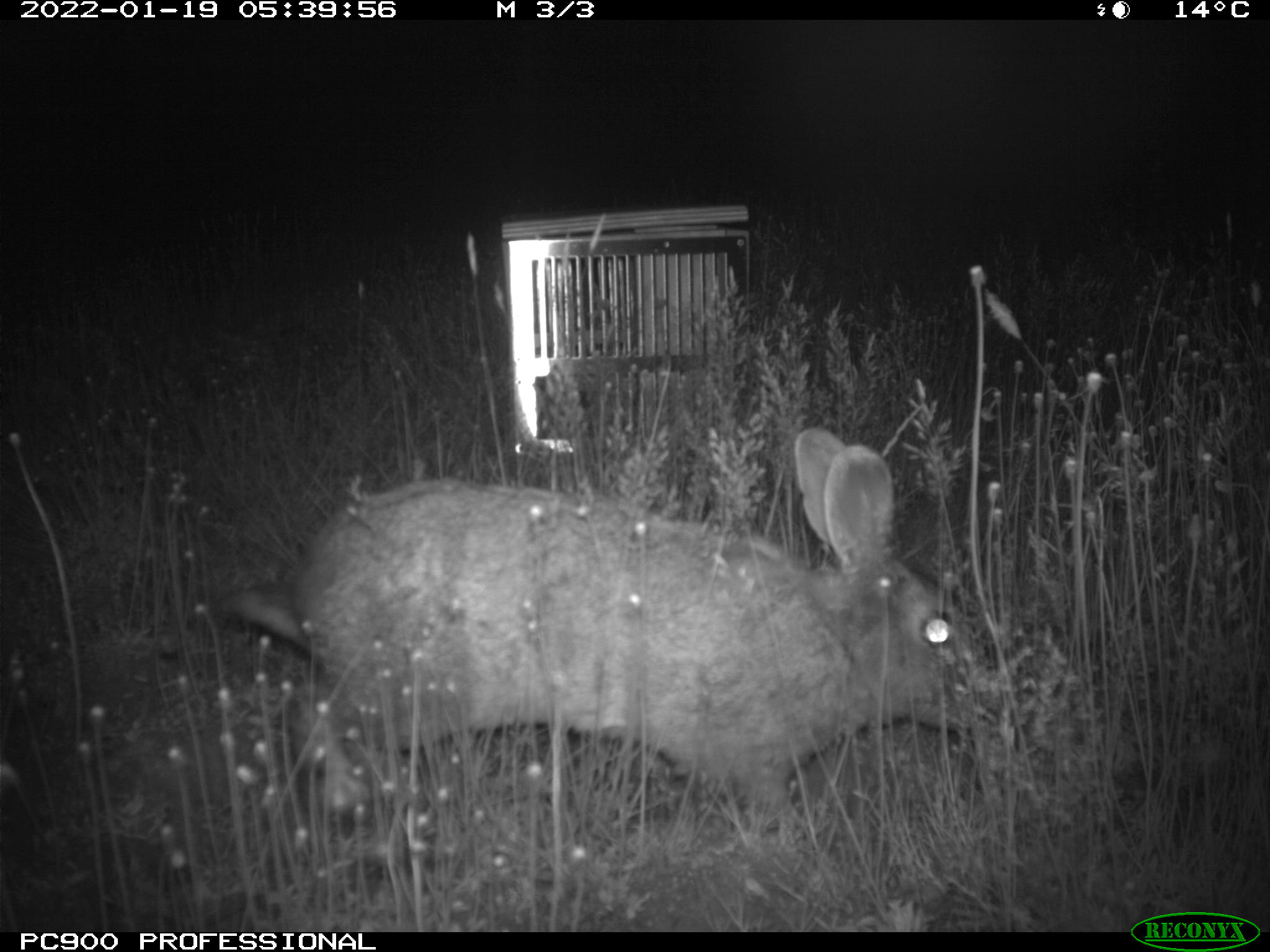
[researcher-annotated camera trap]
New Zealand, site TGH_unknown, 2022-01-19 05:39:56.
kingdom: Animalia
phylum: Chordata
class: Mammalia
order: Lagomorpha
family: Leporidae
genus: Oryctolagus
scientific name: Oryctolagus cuniculus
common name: european rabbit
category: rabbit